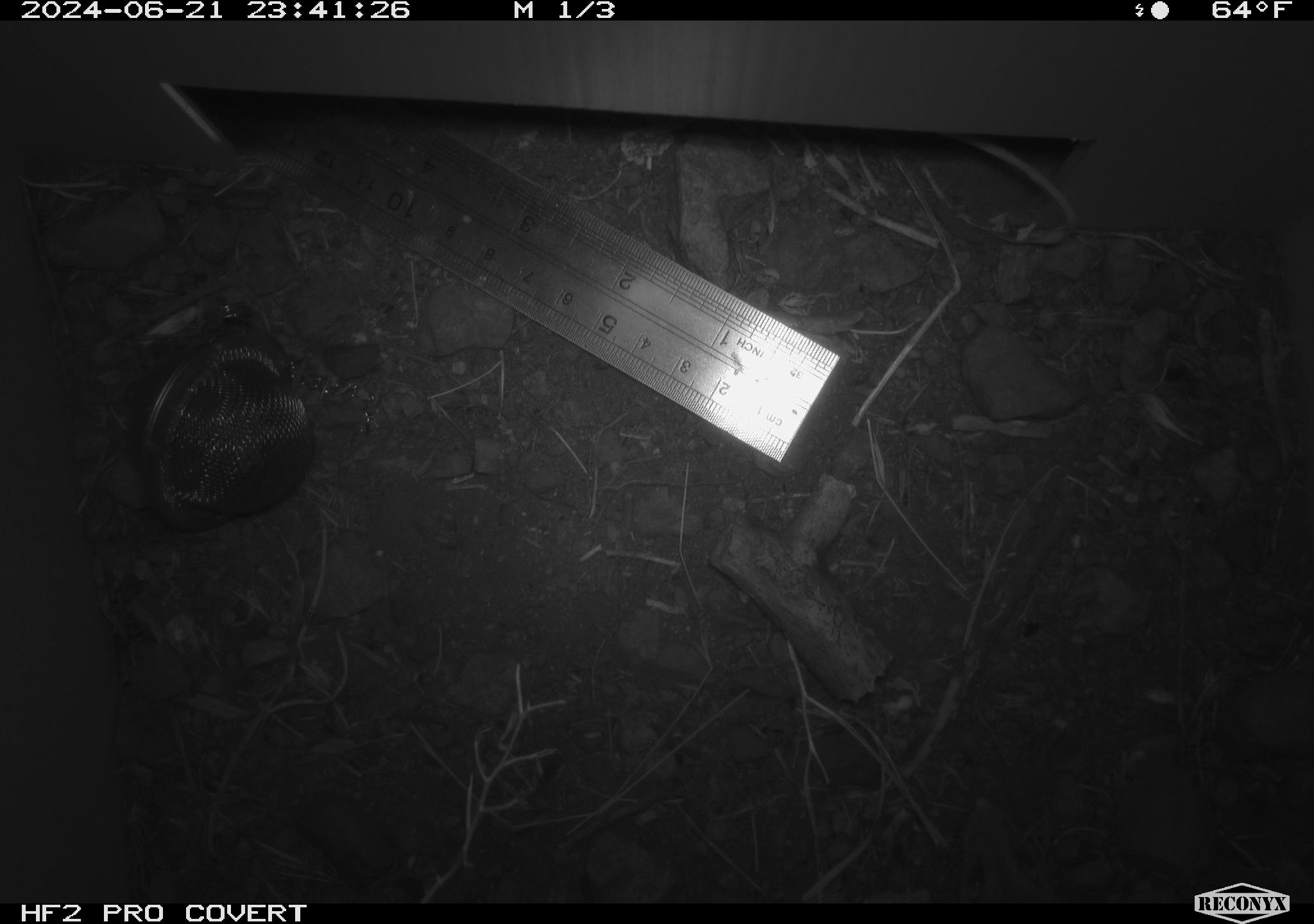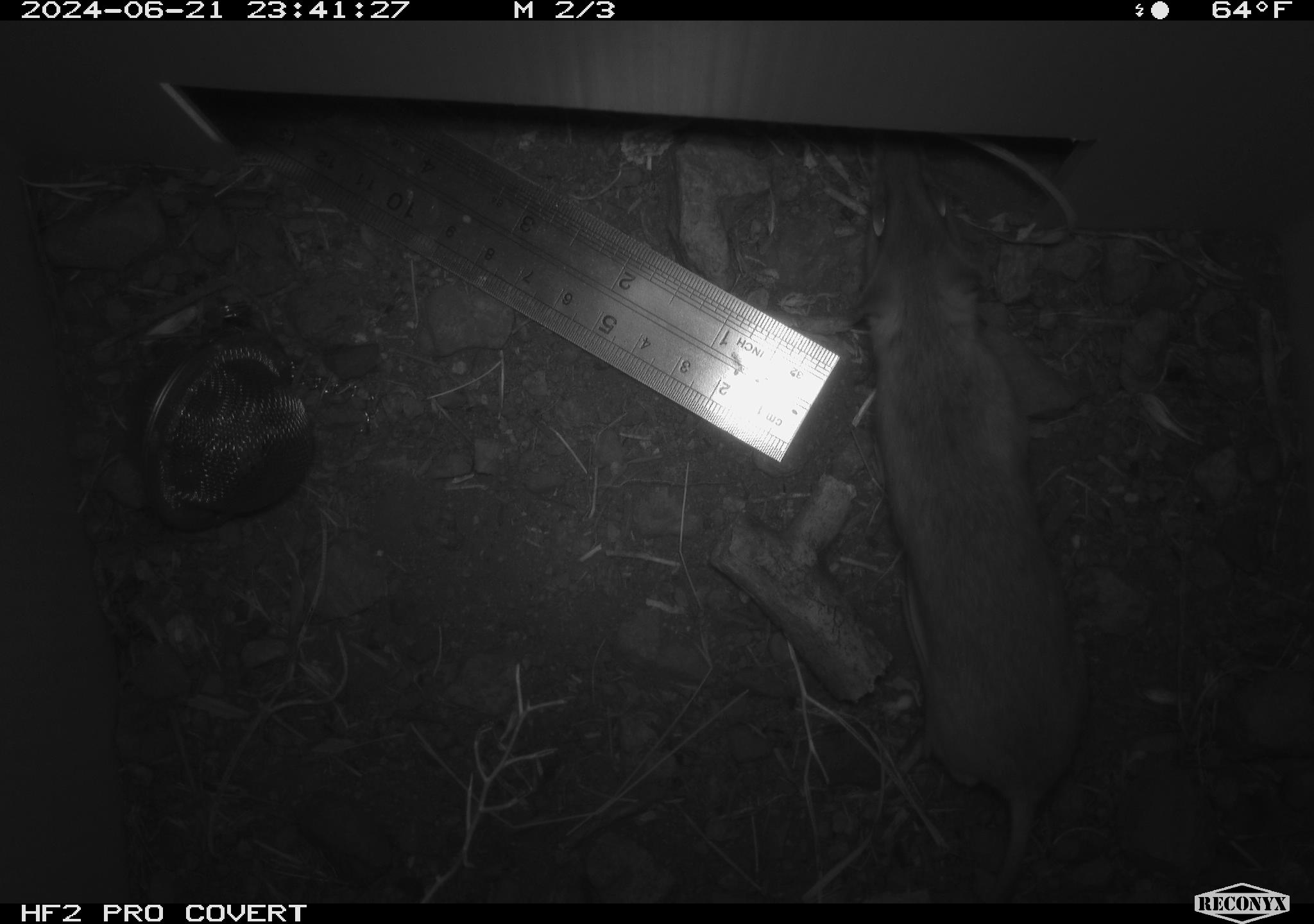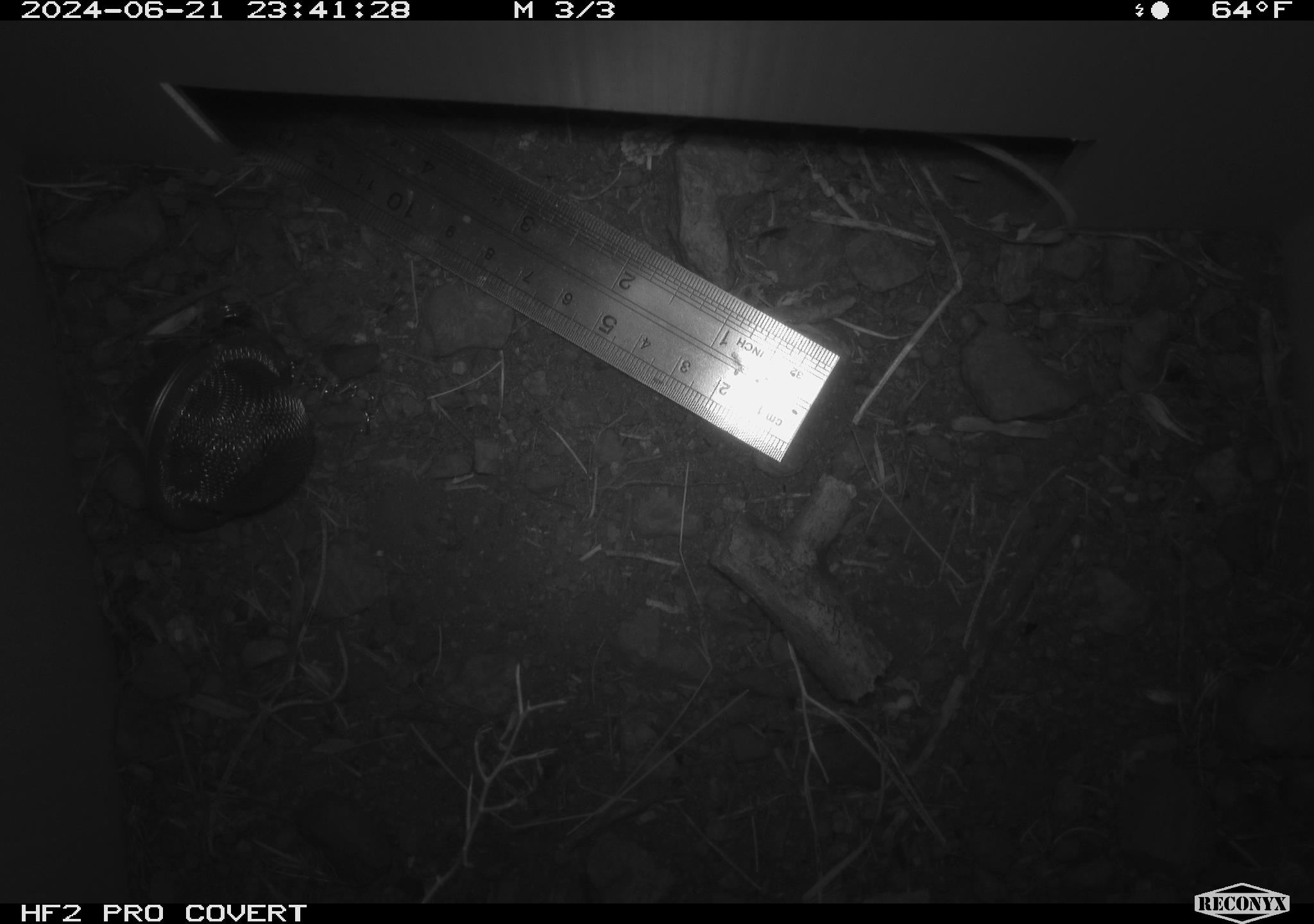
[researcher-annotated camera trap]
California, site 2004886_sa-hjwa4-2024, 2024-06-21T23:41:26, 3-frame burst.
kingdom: Animalia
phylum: Chordata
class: Mammalia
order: Rodentia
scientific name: Rodentia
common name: rodent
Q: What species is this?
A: Rodent (Rodentia).